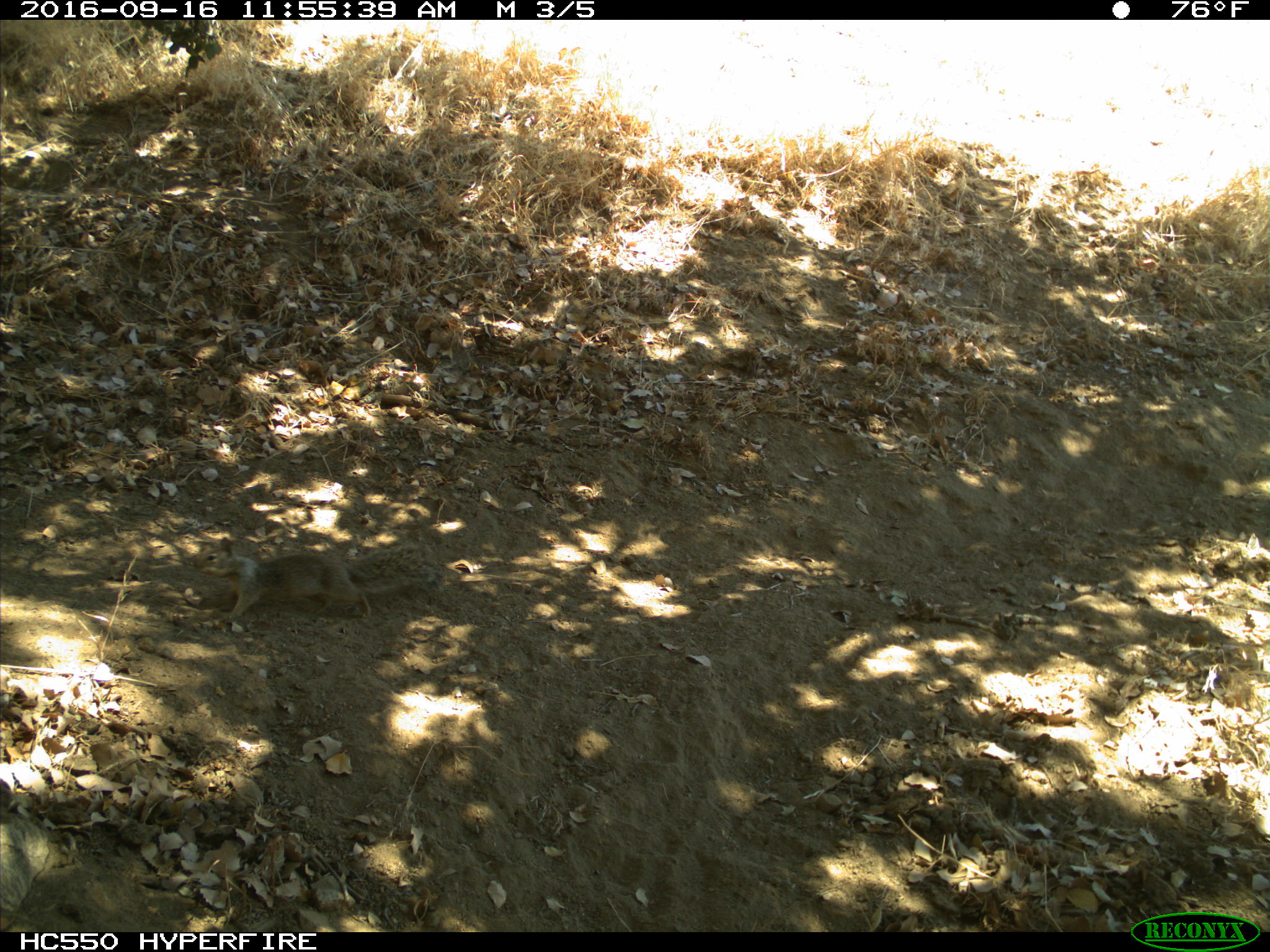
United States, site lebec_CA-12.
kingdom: Animalia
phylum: Chordata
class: Mammalia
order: Rodentia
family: Sciuridae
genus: Otospermophilus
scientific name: Otospermophilus beecheyi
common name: california ground squirrel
Otospermophilus beecheyi (california ground squirrel).